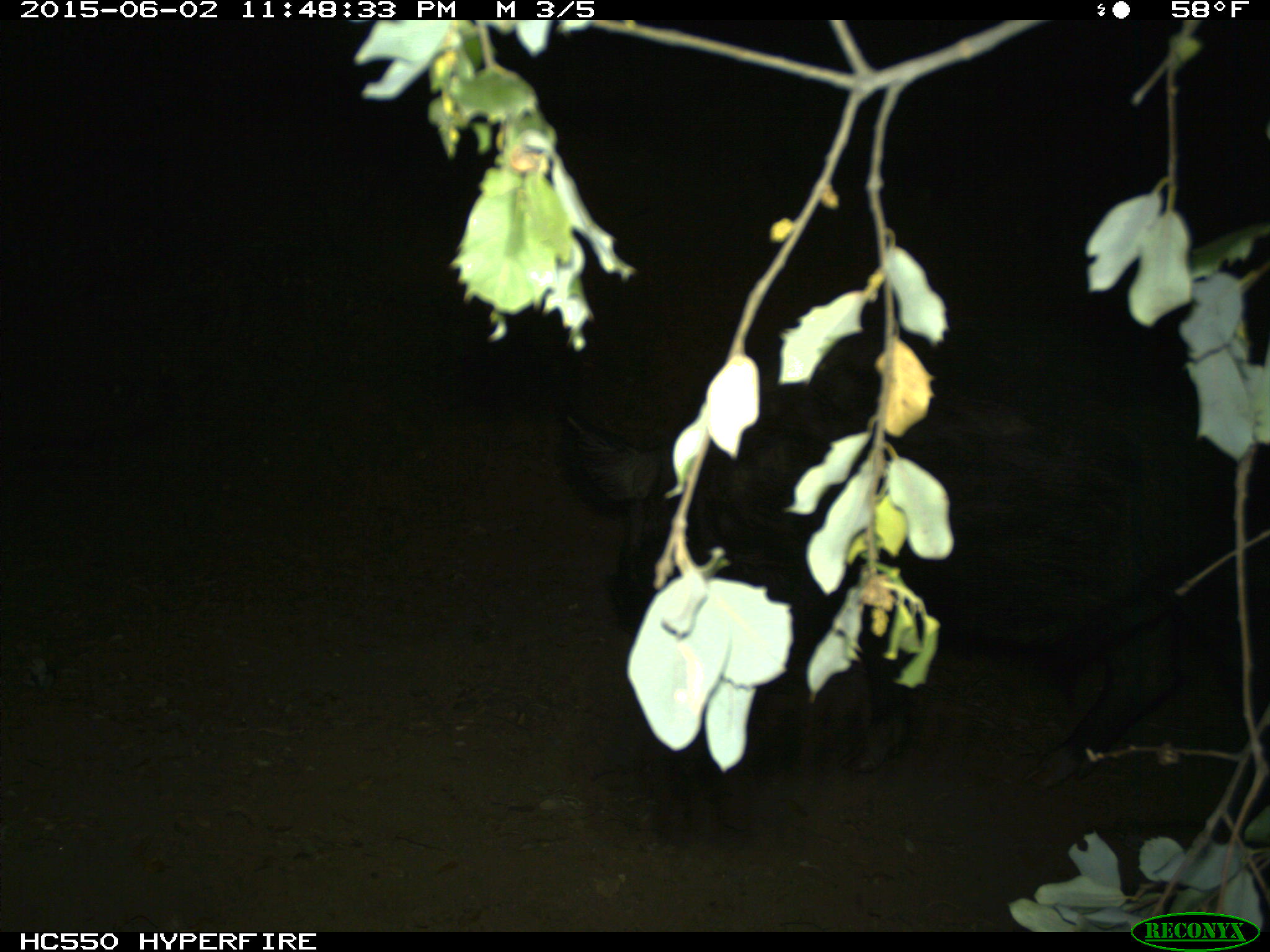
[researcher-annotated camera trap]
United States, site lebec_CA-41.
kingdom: Animalia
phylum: Chordata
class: Mammalia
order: Artiodactyla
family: Suidae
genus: Sus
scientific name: Sus scrofa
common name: wild boar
Sus scrofa (wild boar).